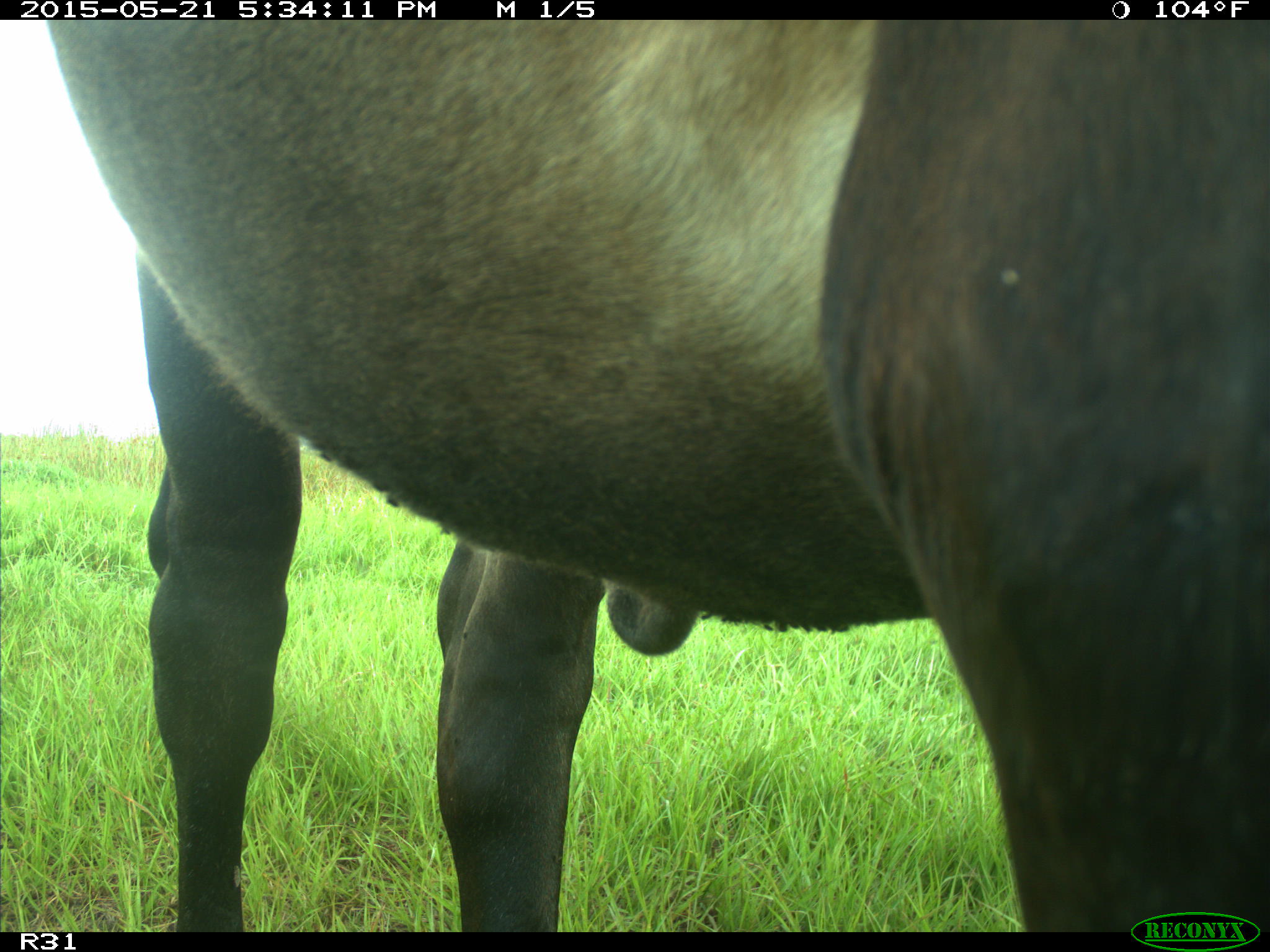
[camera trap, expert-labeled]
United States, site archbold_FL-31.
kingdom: Animalia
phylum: Chordata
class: Mammalia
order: Artiodactyla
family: Bovidae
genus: Bos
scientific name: Bos taurus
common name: domestic cow